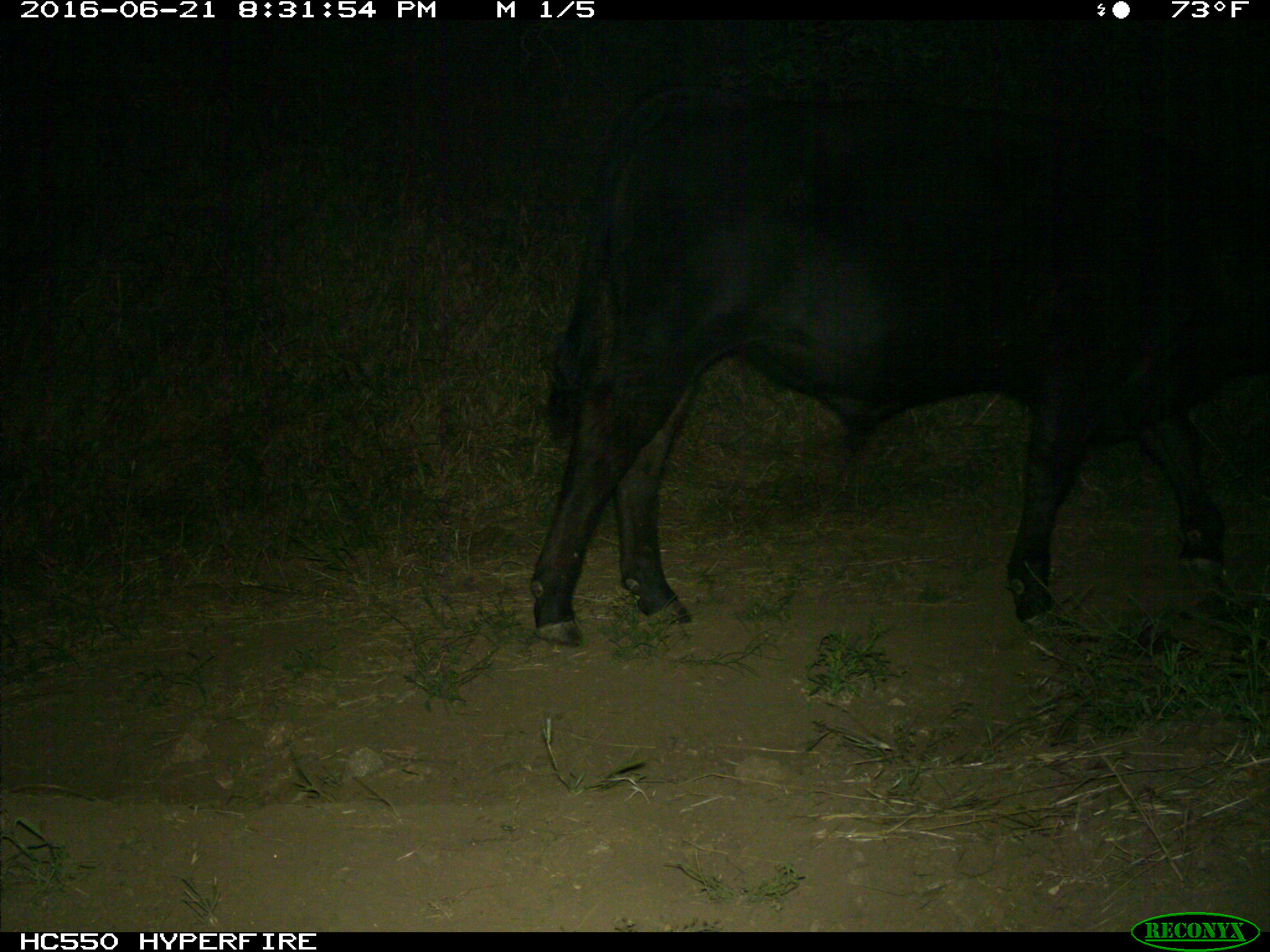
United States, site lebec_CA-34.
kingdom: Animalia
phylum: Chordata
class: Mammalia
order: Artiodactyla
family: Bovidae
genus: Bos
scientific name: Bos taurus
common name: domestic cow